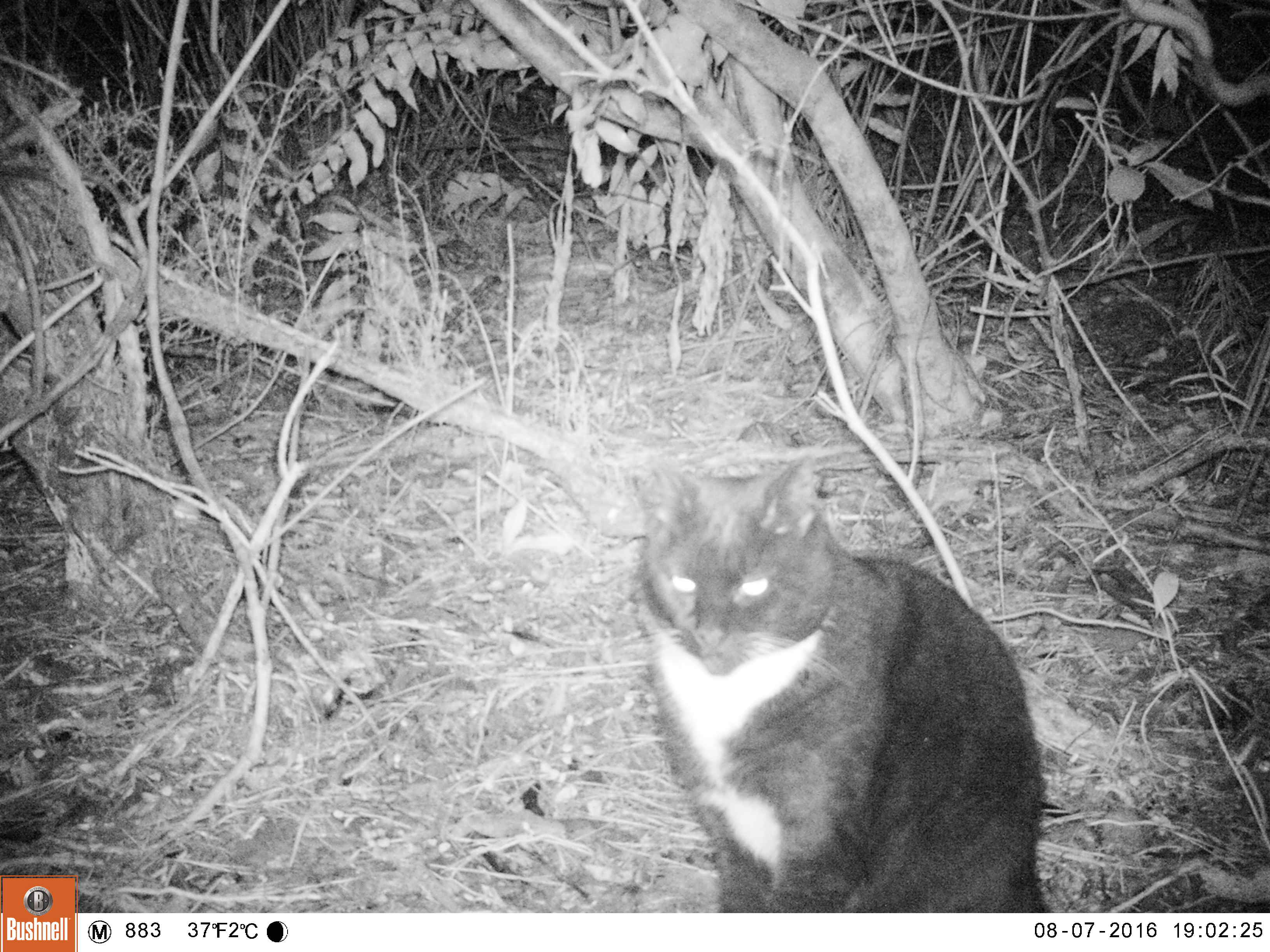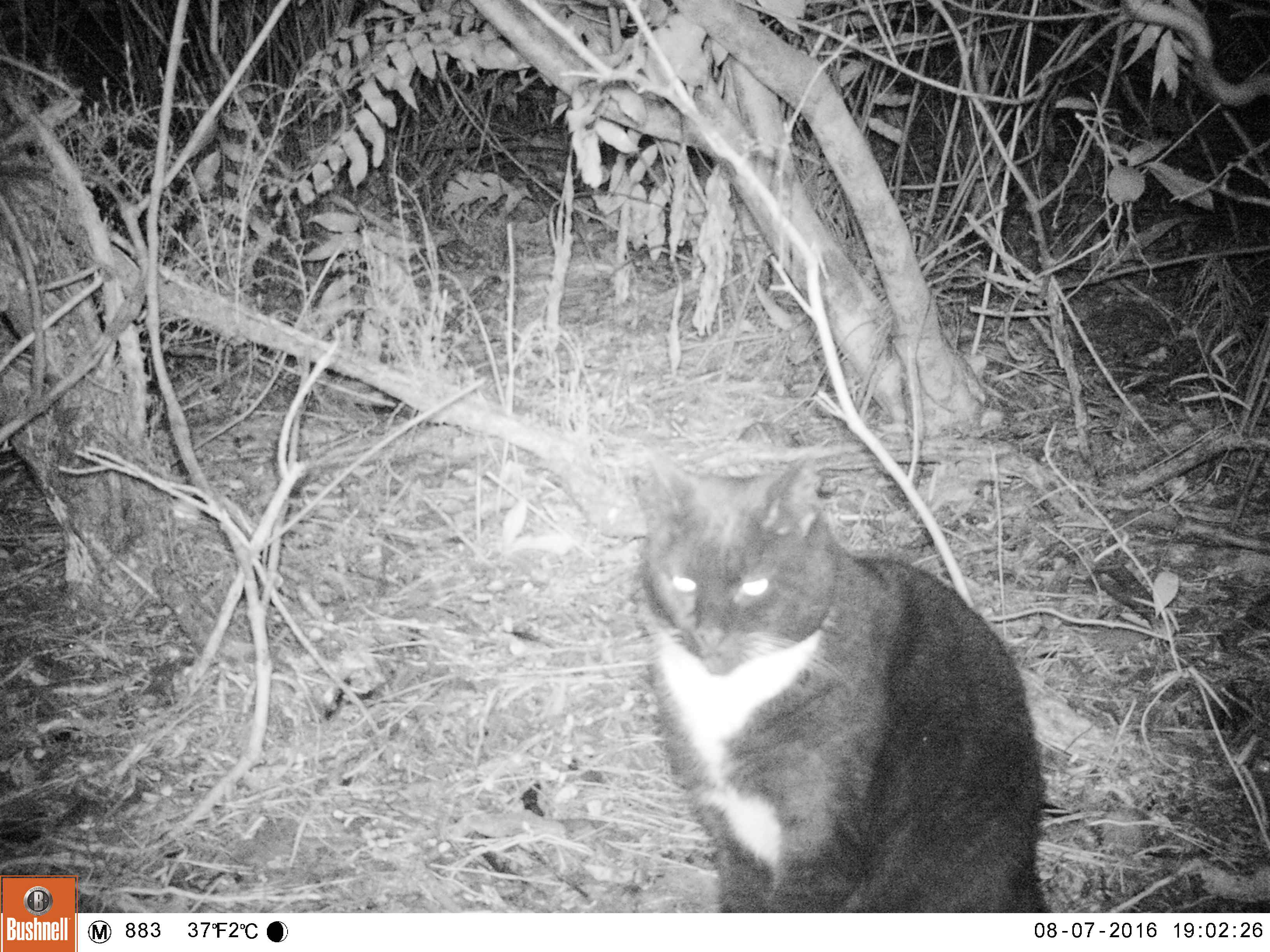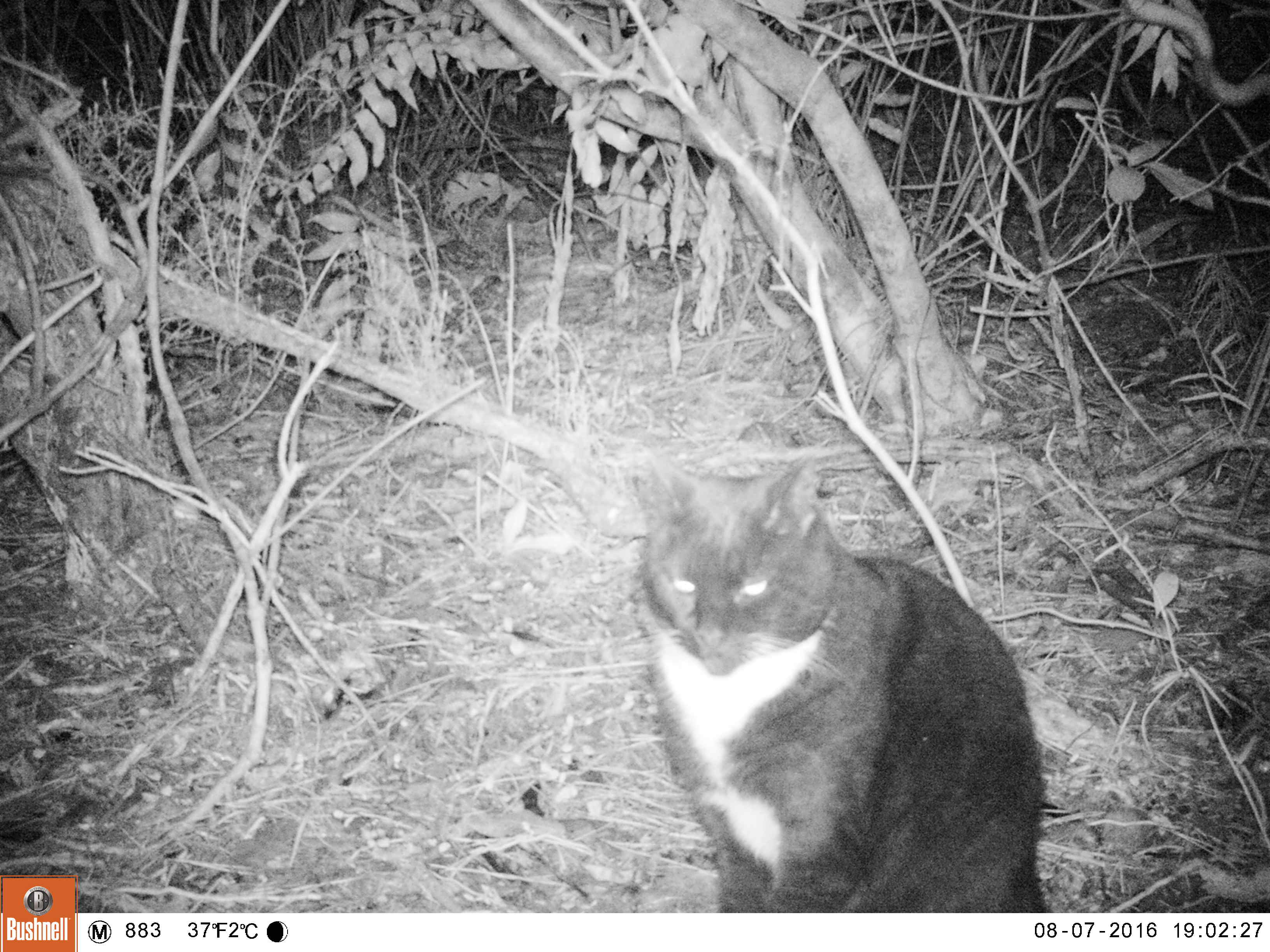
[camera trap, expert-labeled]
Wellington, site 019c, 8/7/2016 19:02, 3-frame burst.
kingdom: Animalia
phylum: Chordata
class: Mammalia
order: Carnivora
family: Felidae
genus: Felis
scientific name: Felis catus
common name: cat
Cat (Felis catus).